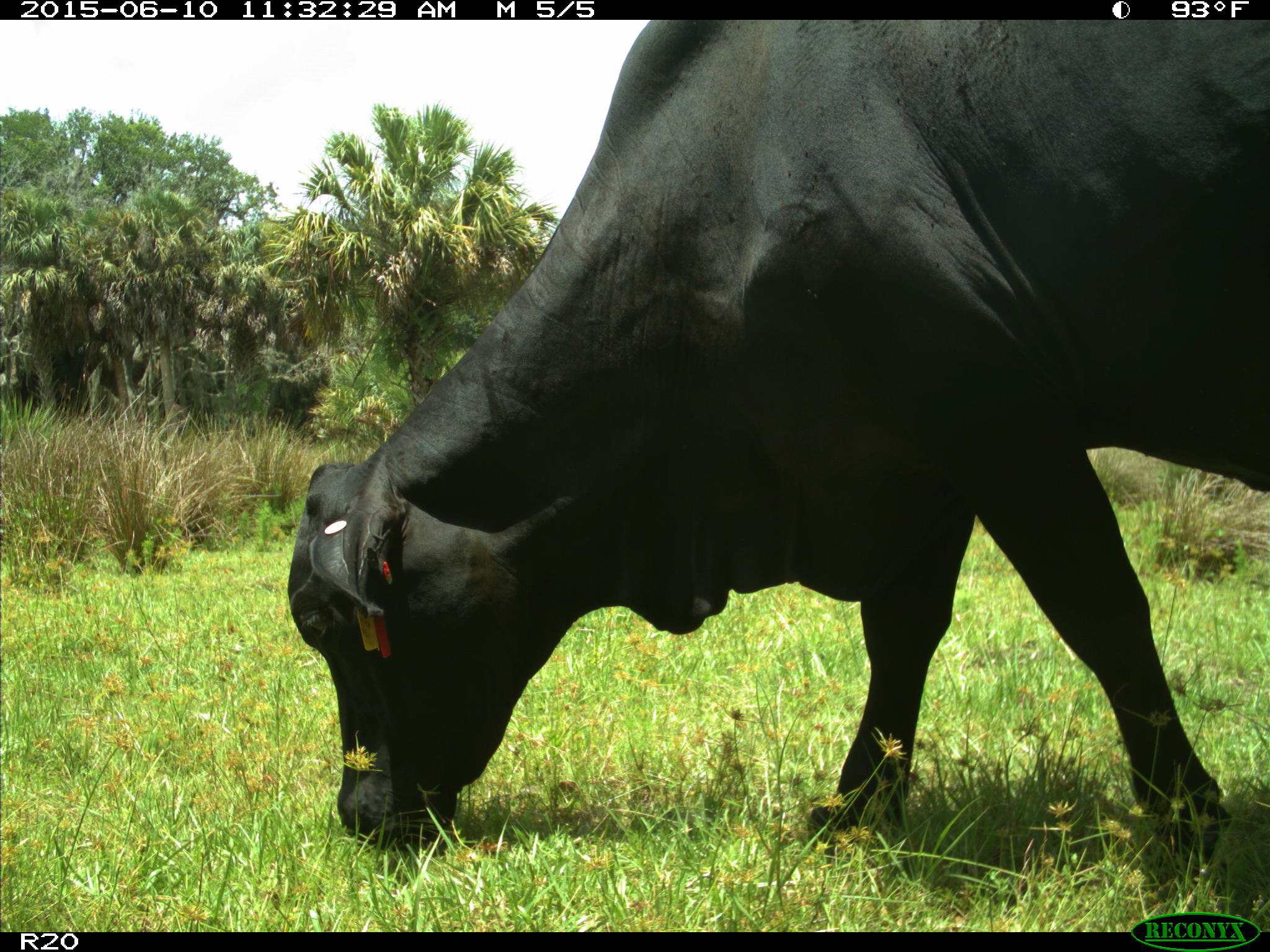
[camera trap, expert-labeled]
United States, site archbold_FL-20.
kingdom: Animalia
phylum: Chordata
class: Mammalia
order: Artiodactyla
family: Bovidae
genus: Bos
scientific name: Bos taurus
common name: domestic cow